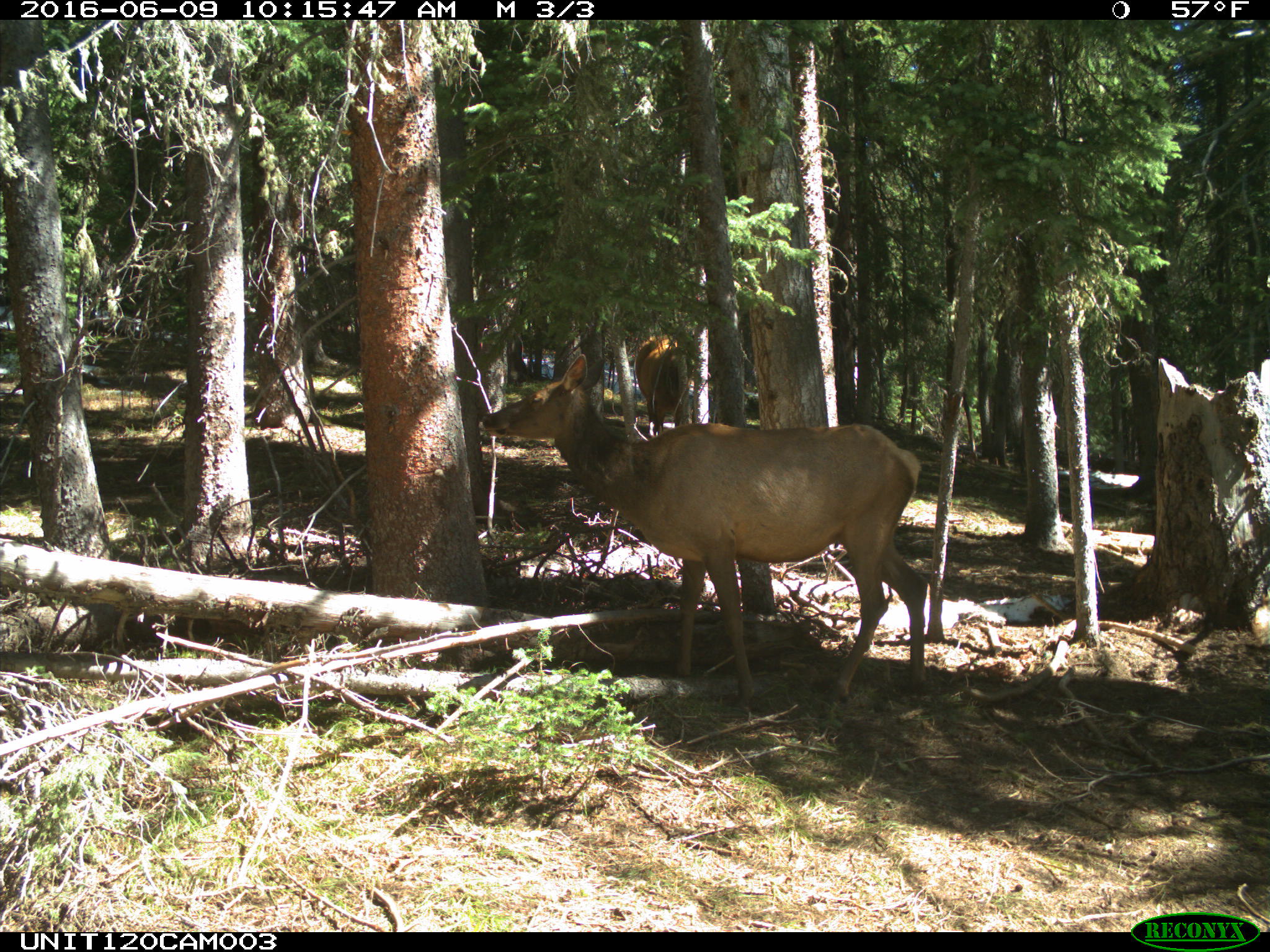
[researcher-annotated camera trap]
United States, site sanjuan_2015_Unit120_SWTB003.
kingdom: Animalia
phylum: Chordata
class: Mammalia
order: Artiodactyla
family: Cervidae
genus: Cervus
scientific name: Cervus elaphus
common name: red deer